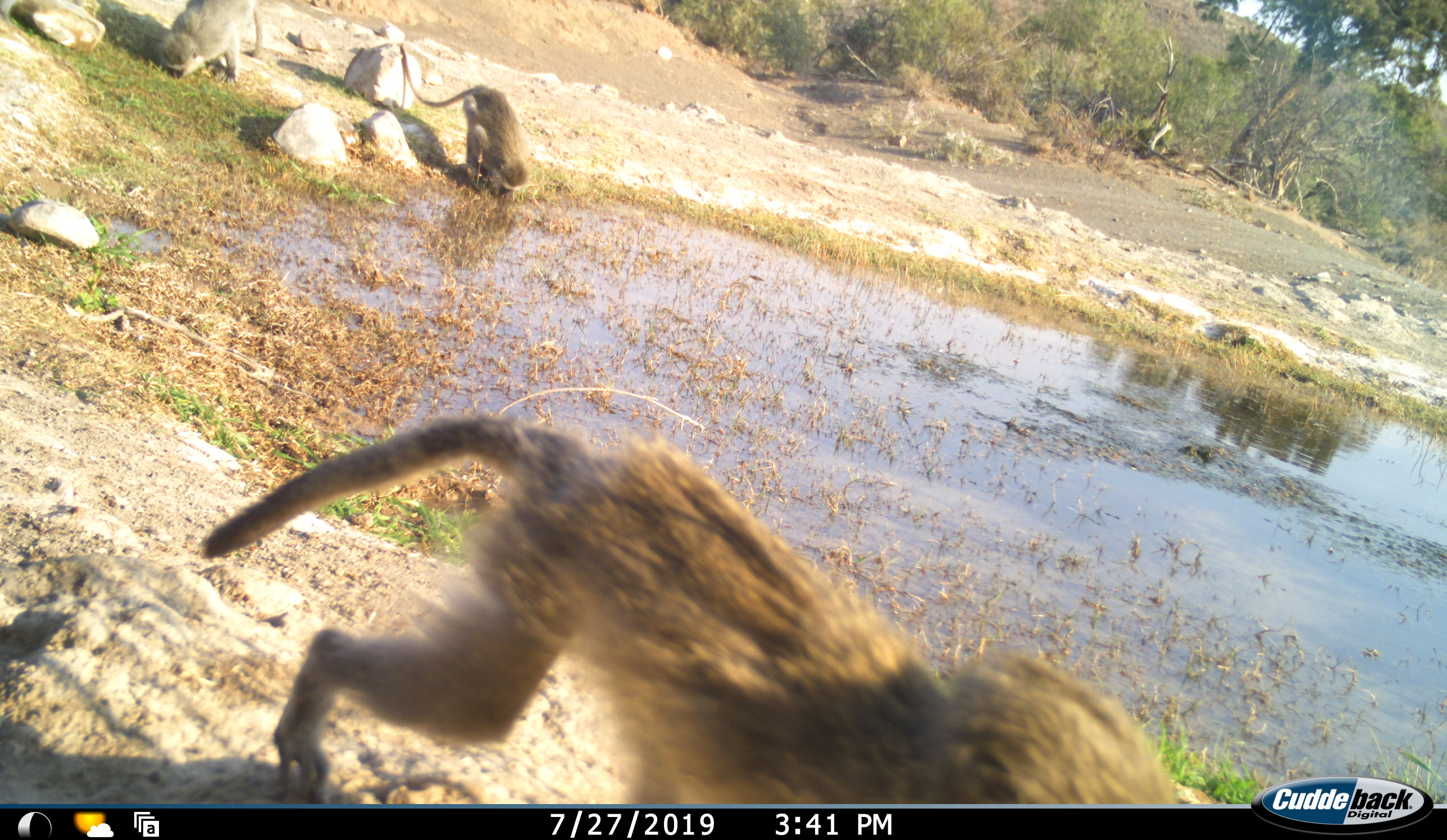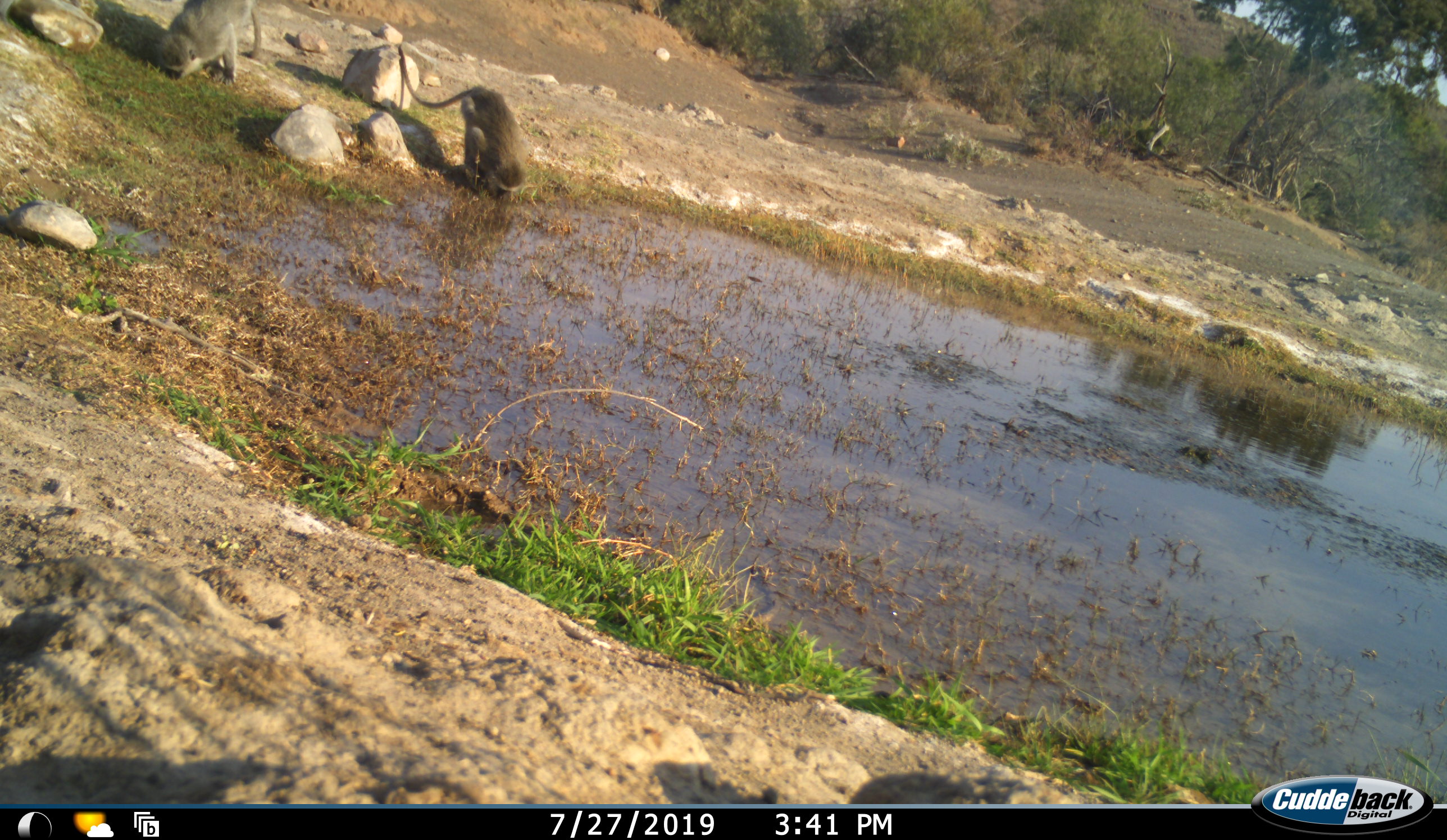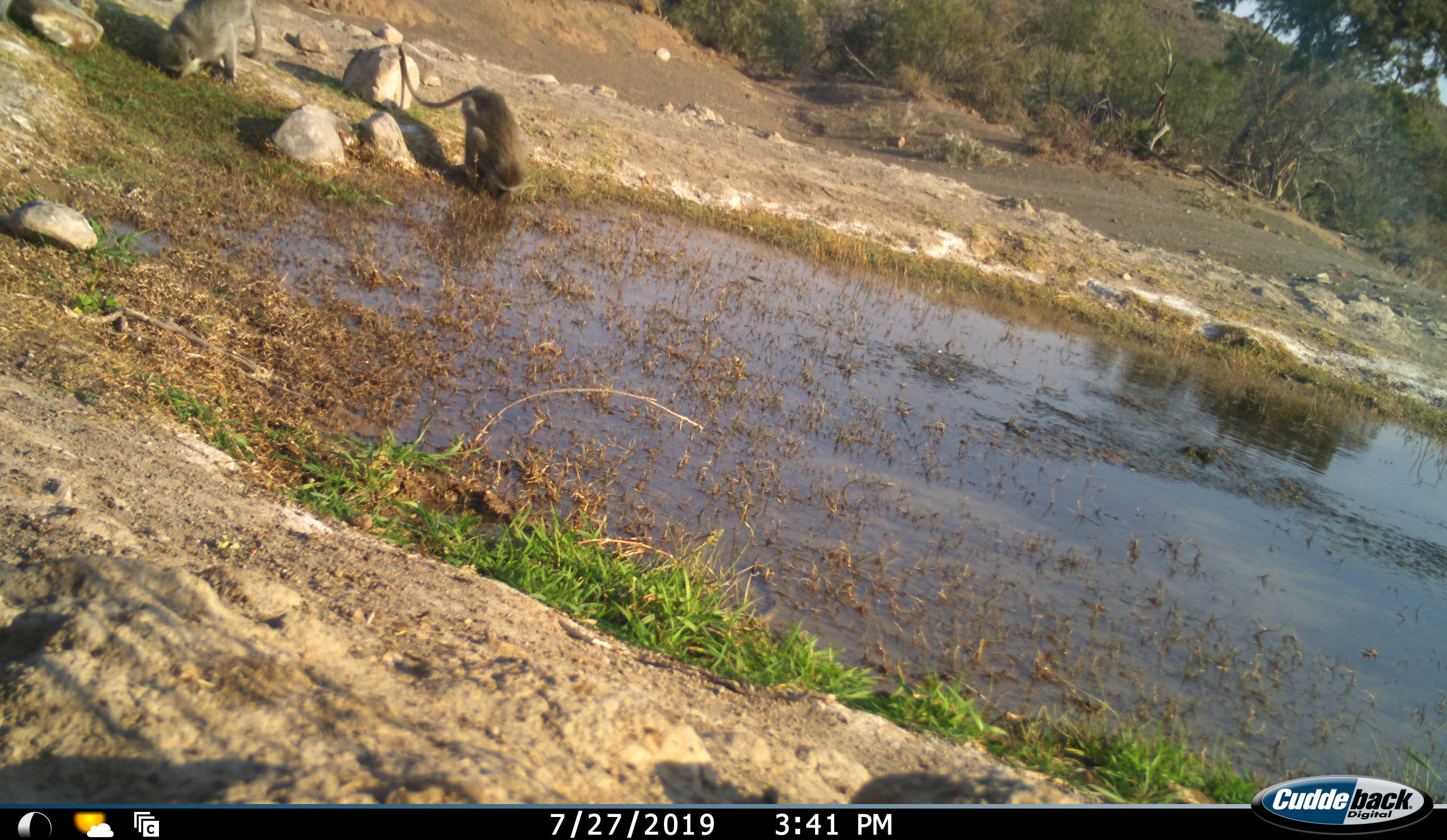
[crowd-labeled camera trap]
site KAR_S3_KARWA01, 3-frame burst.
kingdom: Animalia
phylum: Chordata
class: Mammalia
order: Primates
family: Cercopithecidae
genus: Chlorocebus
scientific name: Chlorocebus pygerythrus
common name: vervet monkey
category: monkeyvervet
Monkeyvervet (vervet monkey) (Chlorocebus pygerythrus), count 3. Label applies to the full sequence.